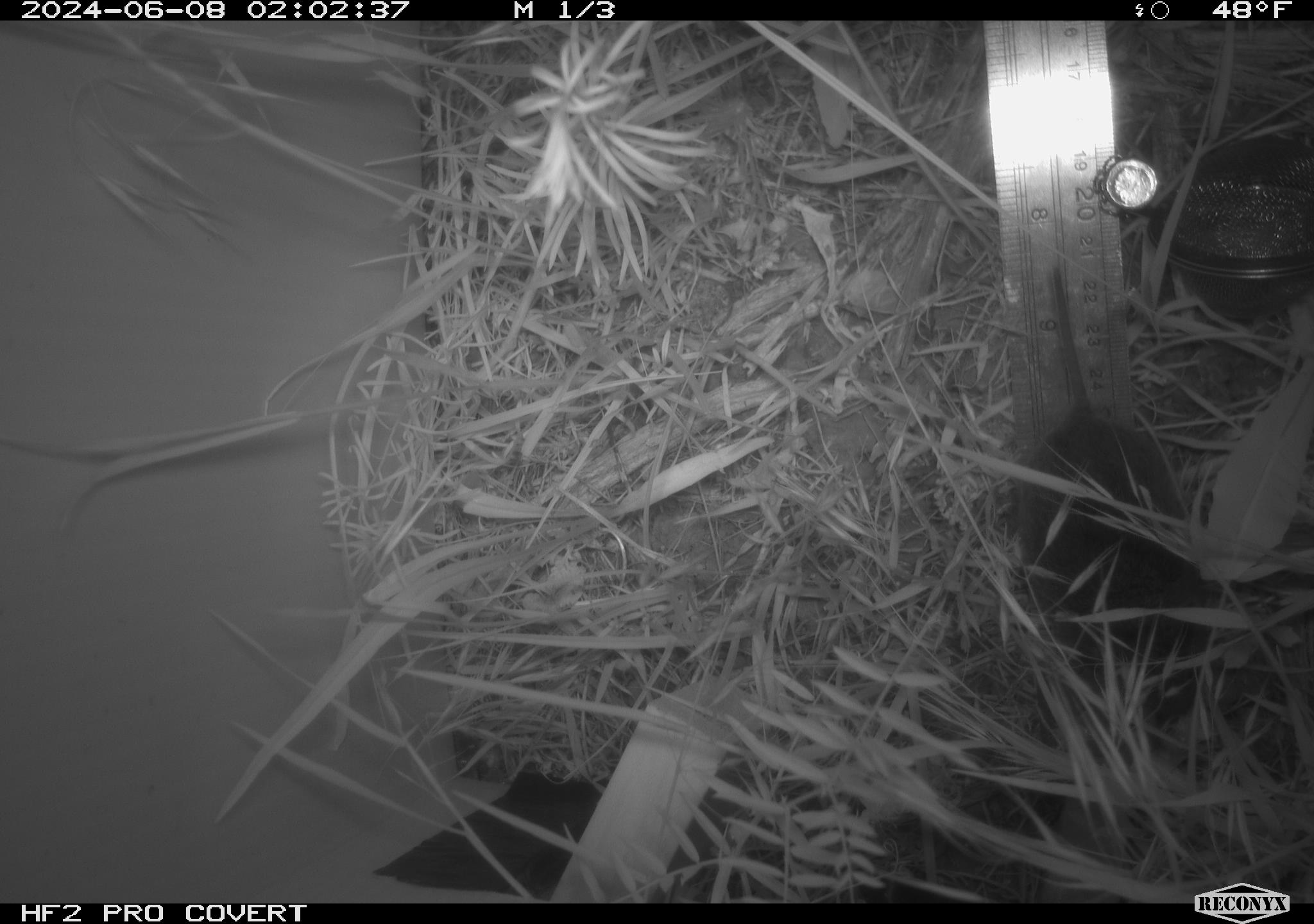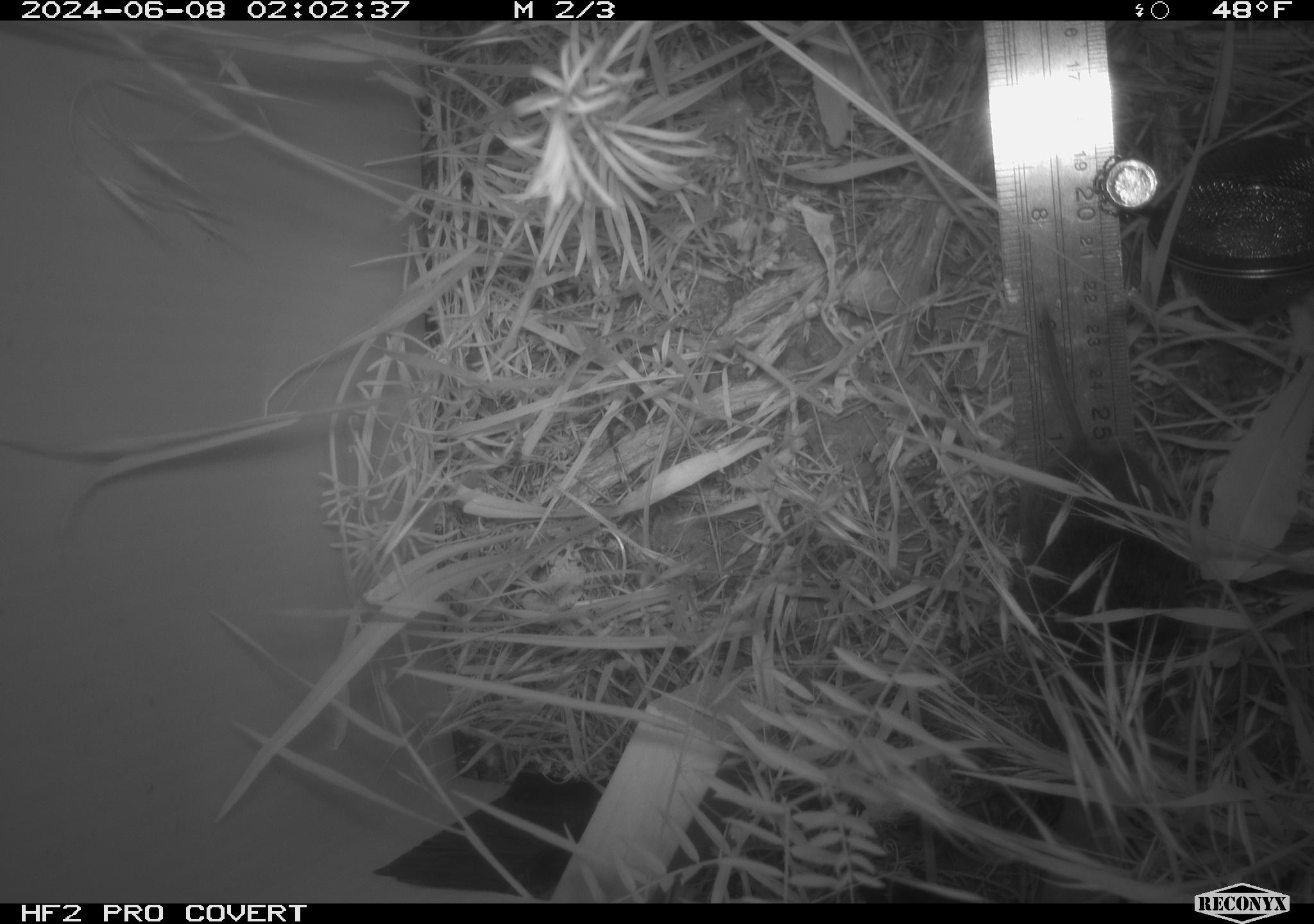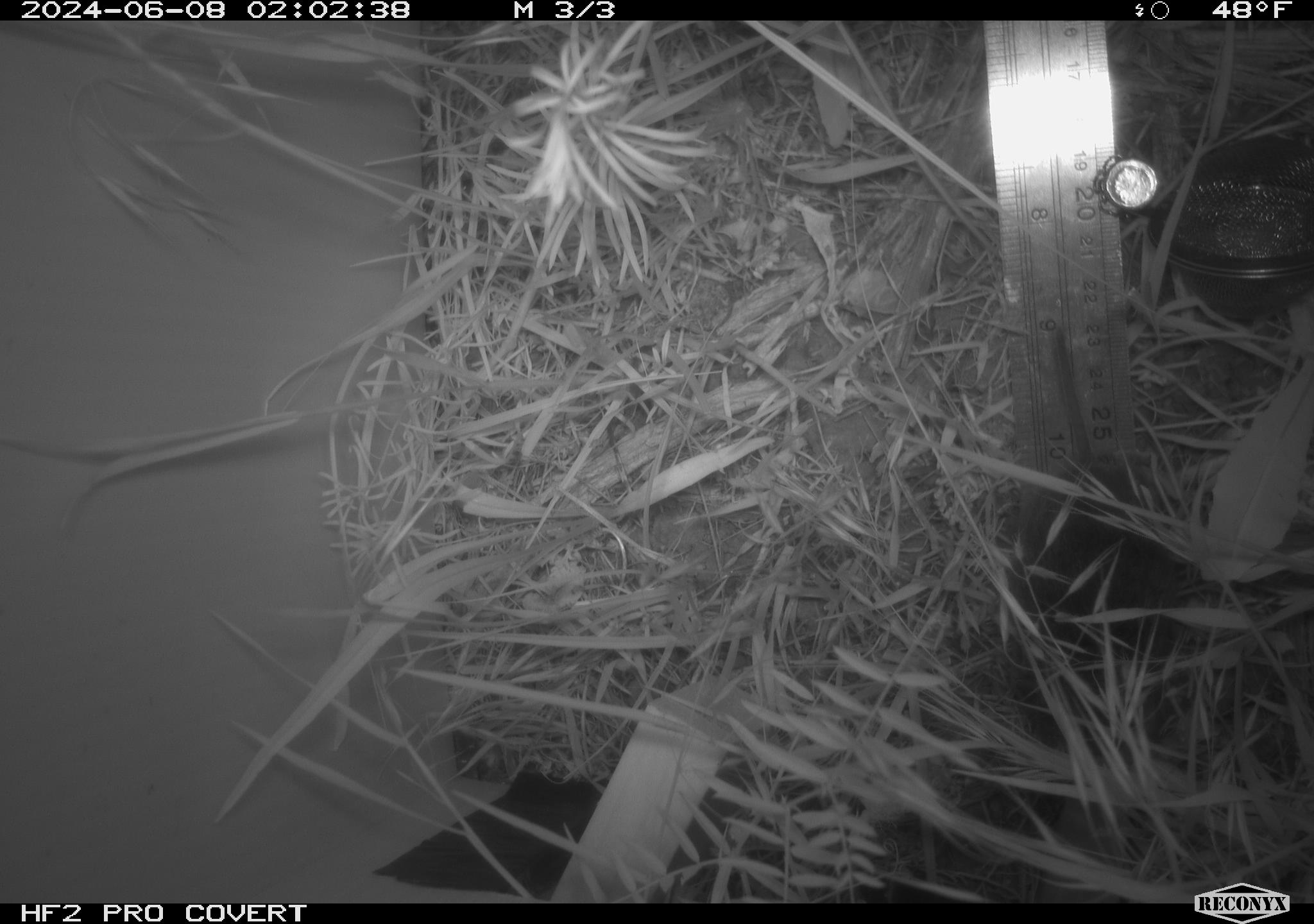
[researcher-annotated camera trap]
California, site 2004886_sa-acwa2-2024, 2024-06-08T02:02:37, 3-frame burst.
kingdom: Animalia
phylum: Chordata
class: Mammalia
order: Rodentia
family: Cricetidae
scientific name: Cricetidae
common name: hamsters, voles, lemmings, and allies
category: cricetidae family